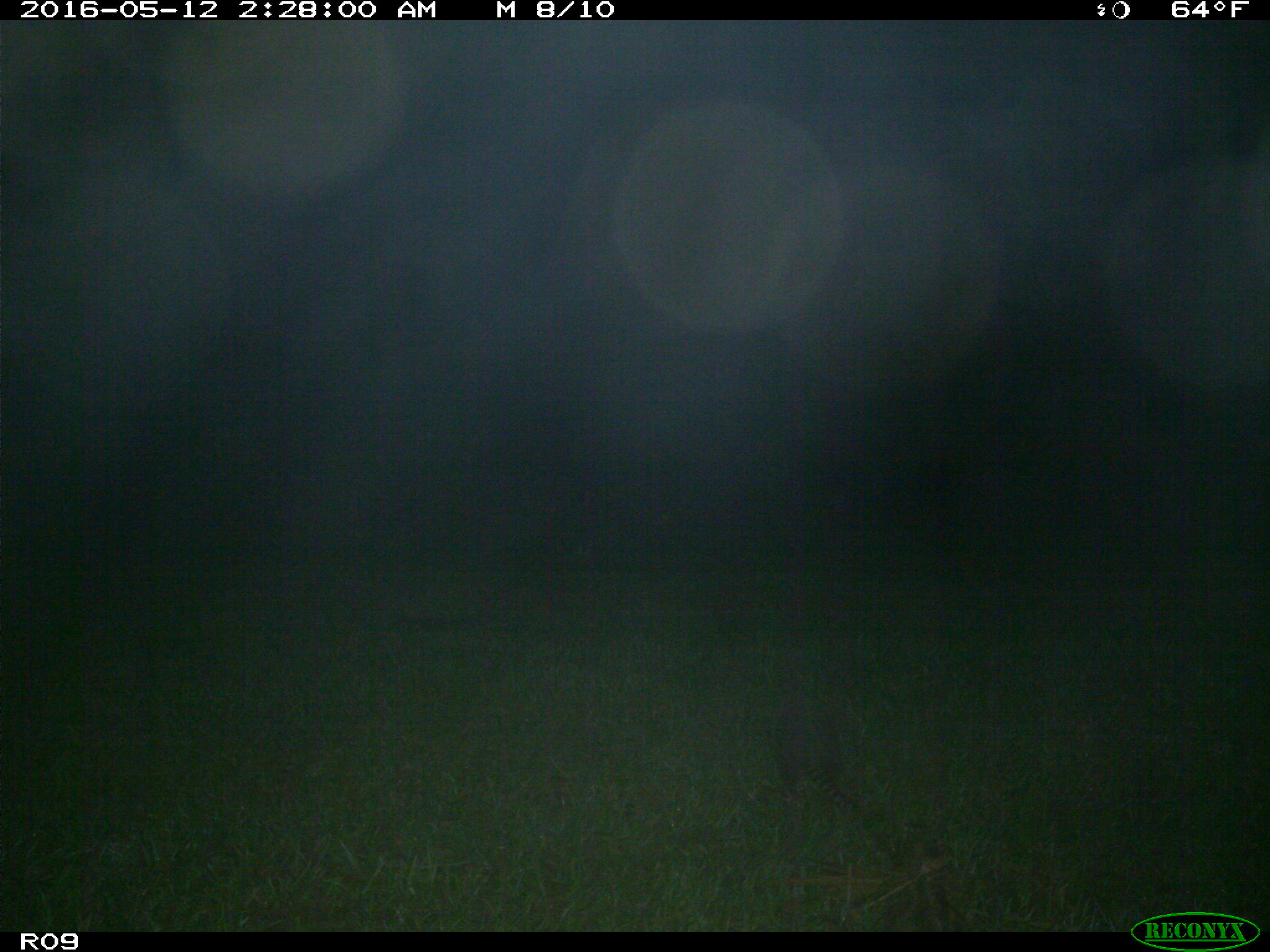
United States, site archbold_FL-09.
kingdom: Animalia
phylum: Chordata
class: Mammalia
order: Cingulata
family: Dasypodidae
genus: Dasypus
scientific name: Dasypus novemcinctus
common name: nine-banded armadillo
Dasypus novemcinctus (nine-banded armadillo).